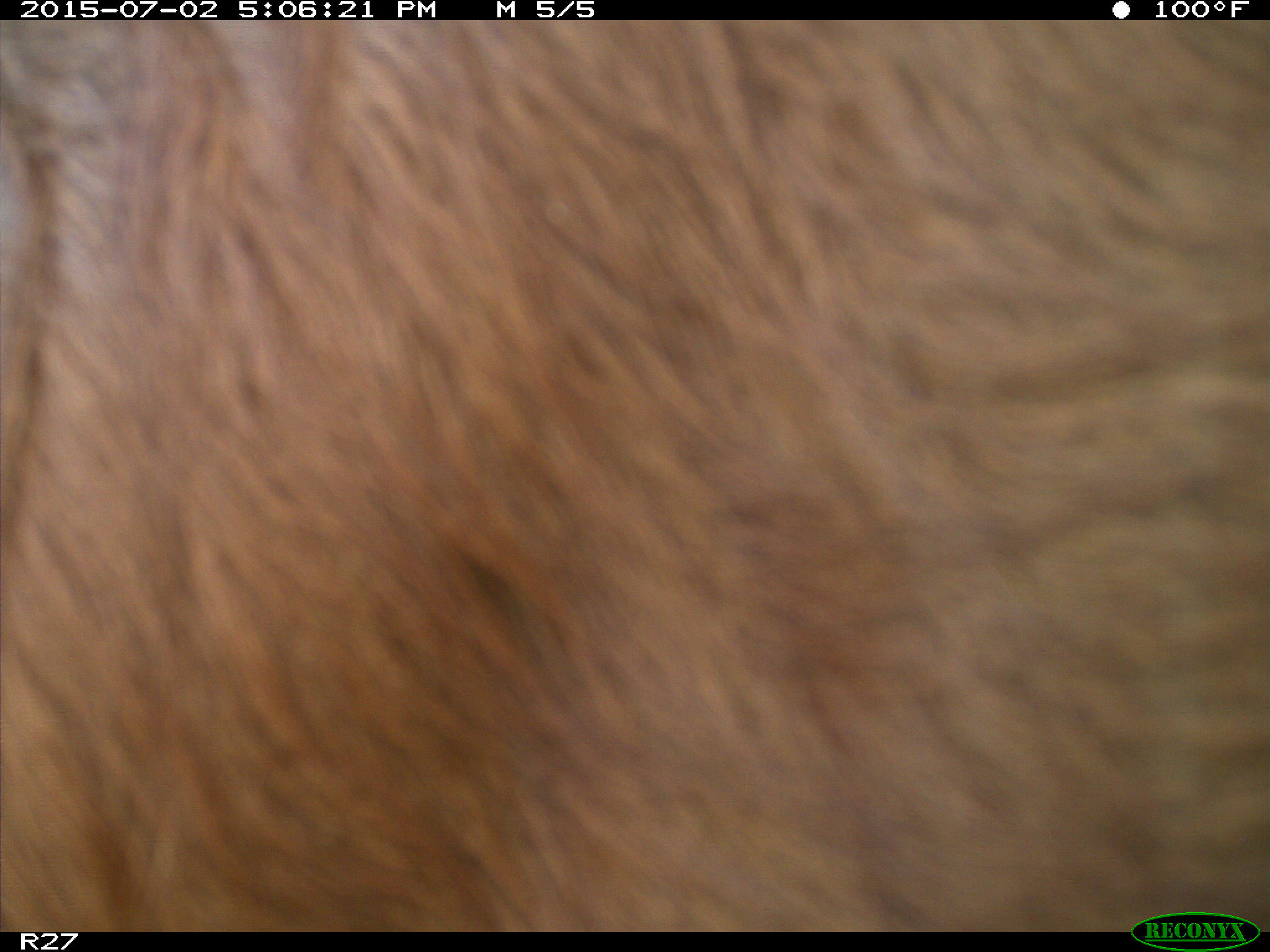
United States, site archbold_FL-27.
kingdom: Animalia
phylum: Chordata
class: Mammalia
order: Artiodactyla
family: Bovidae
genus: Bos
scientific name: Bos taurus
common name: domestic cow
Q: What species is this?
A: Bos taurus (domestic cow).